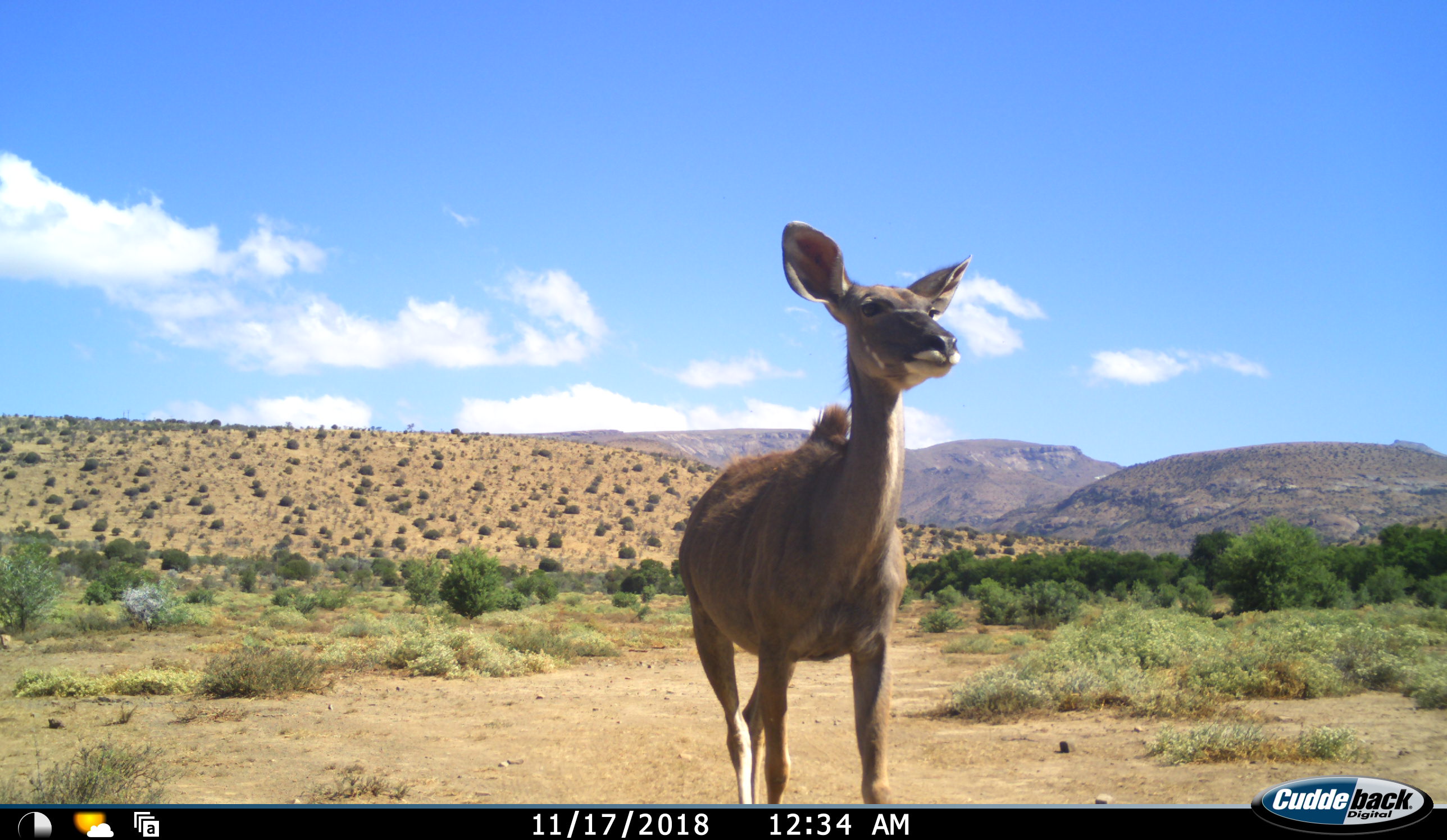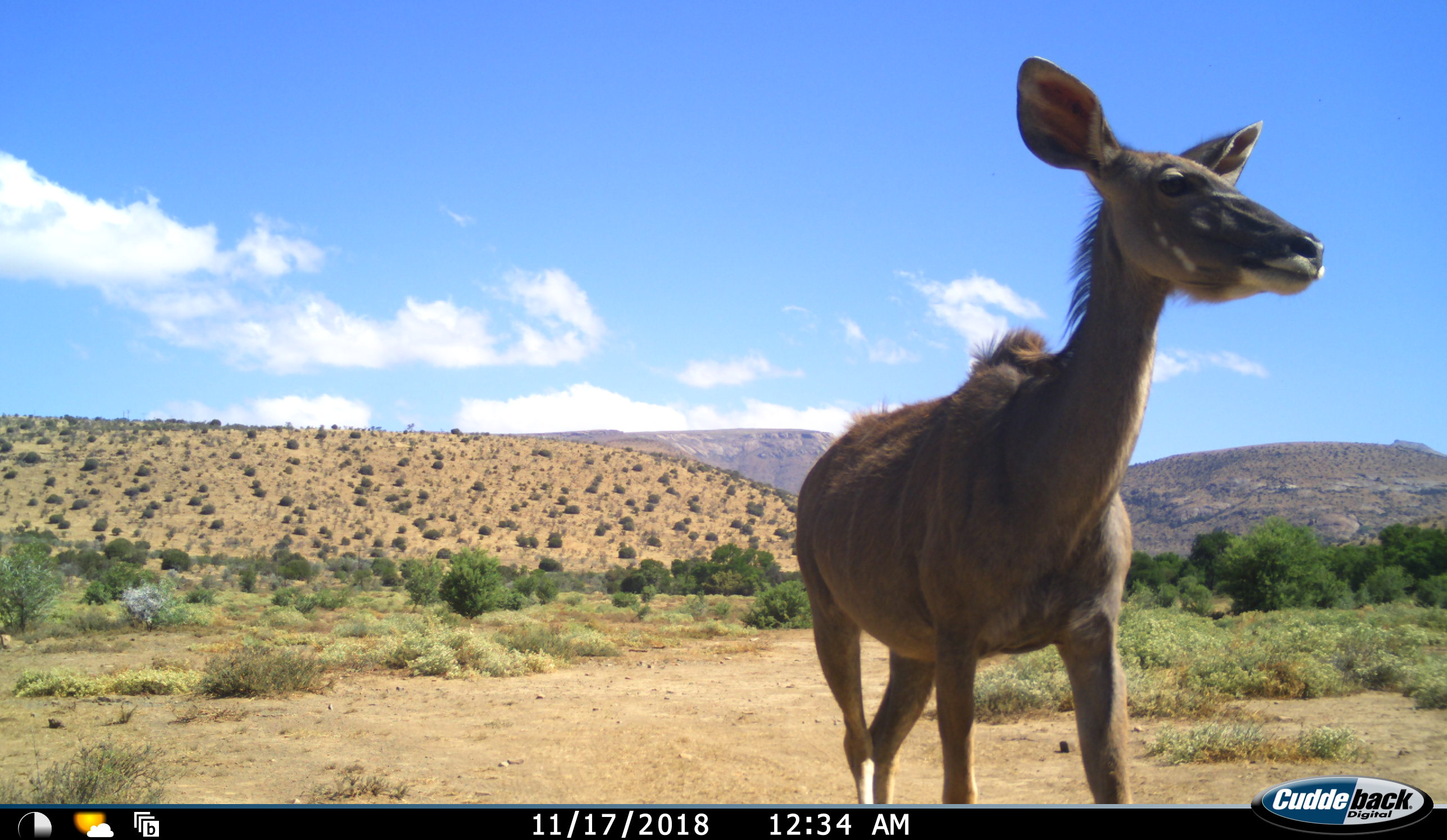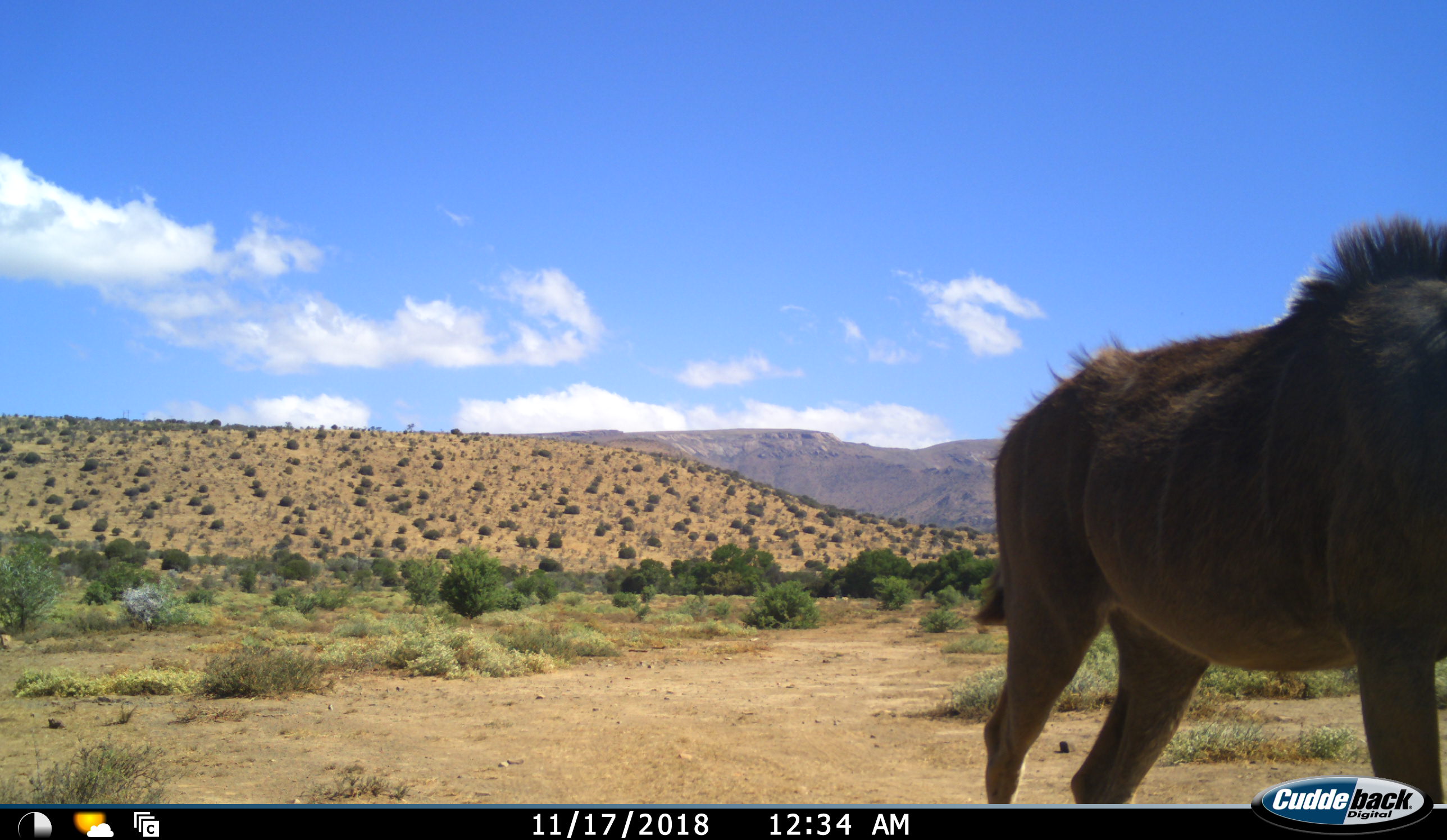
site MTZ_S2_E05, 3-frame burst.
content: unidentified animal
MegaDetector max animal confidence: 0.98